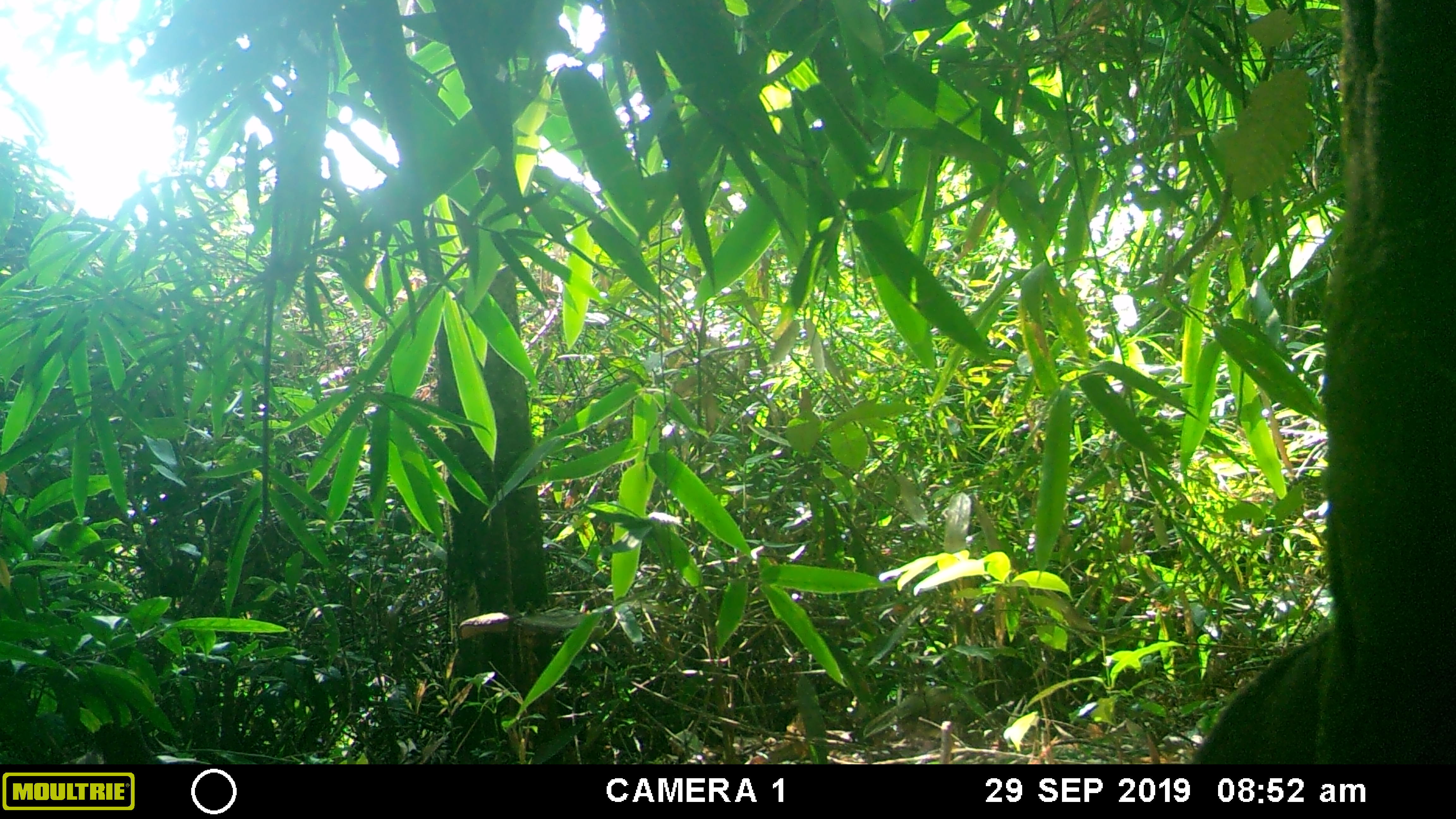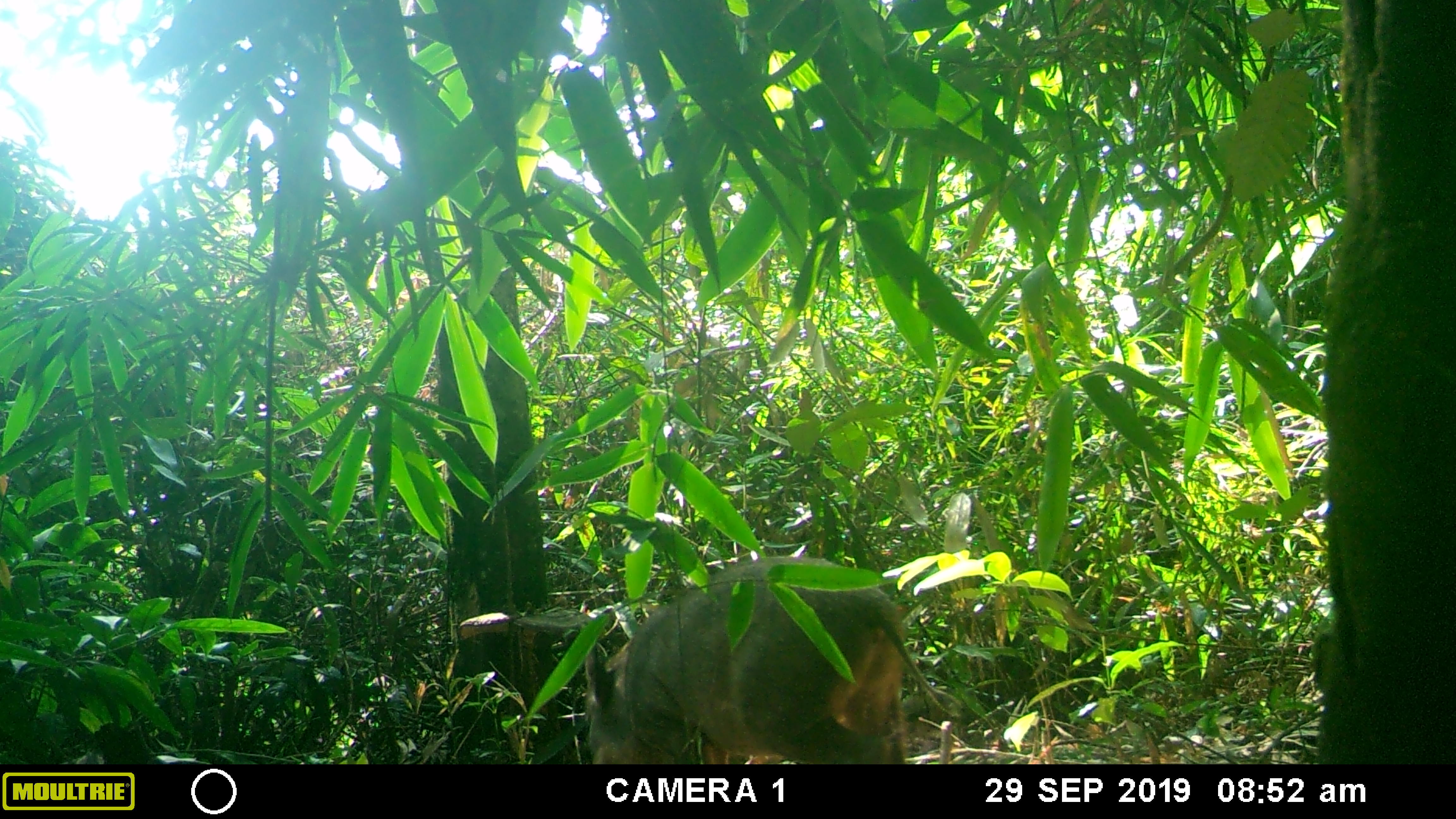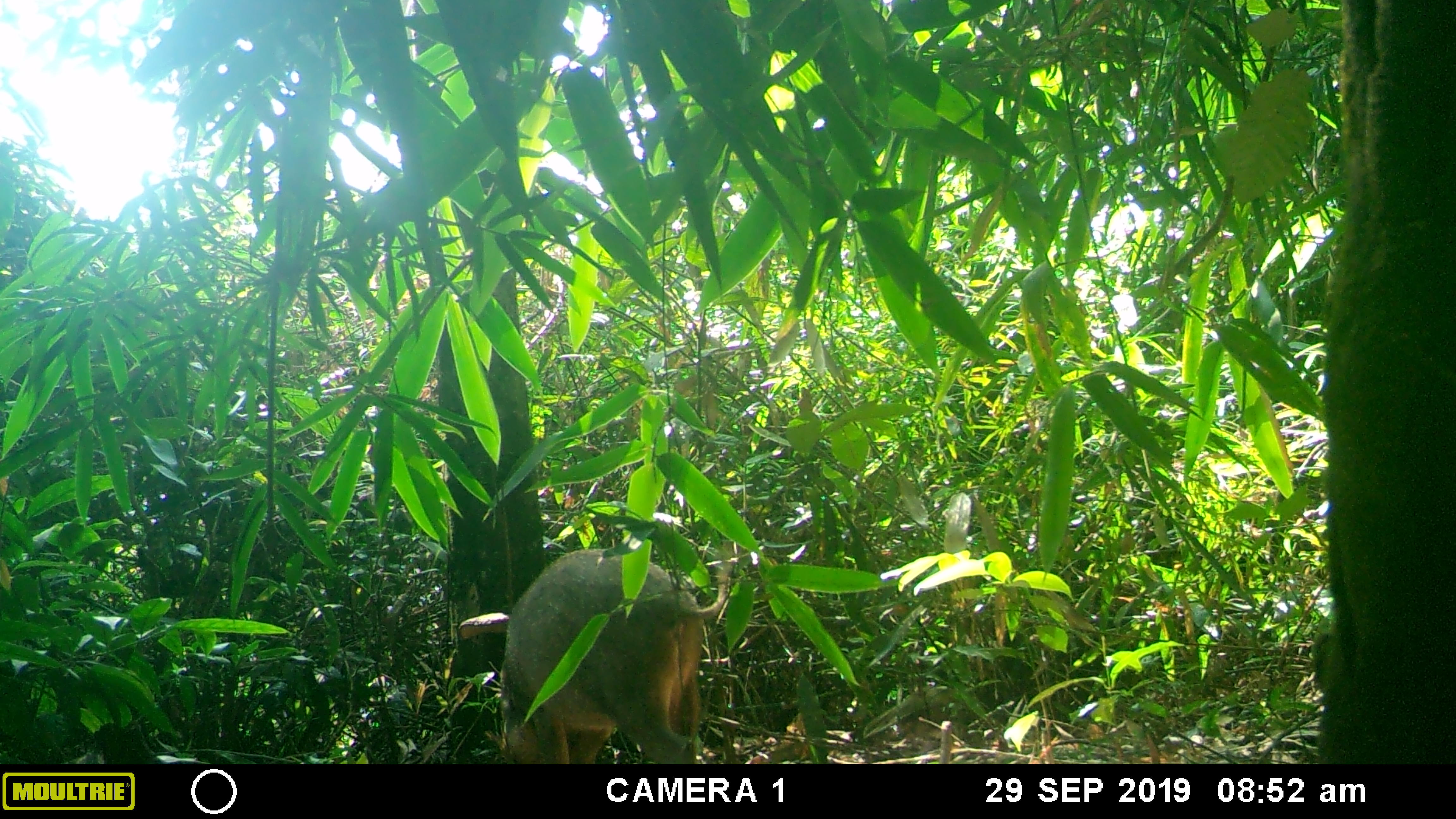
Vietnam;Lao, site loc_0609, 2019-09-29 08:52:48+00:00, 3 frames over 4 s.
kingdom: Animalia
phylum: Chordata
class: Mammalia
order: Artiodactyla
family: Suidae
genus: Sus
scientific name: Sus scrofa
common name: eurasian wild pig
Eurasian wild pig (Sus scrofa). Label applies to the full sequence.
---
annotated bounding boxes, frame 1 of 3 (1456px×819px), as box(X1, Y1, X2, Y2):
eurasian wild pig: box(1191, 627, 1328, 764)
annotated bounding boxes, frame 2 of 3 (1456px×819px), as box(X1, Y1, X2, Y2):
eurasian wild pig: box(585, 555, 961, 764)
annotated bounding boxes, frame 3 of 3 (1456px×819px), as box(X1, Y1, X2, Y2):
eurasian wild pig: box(483, 548, 735, 764)